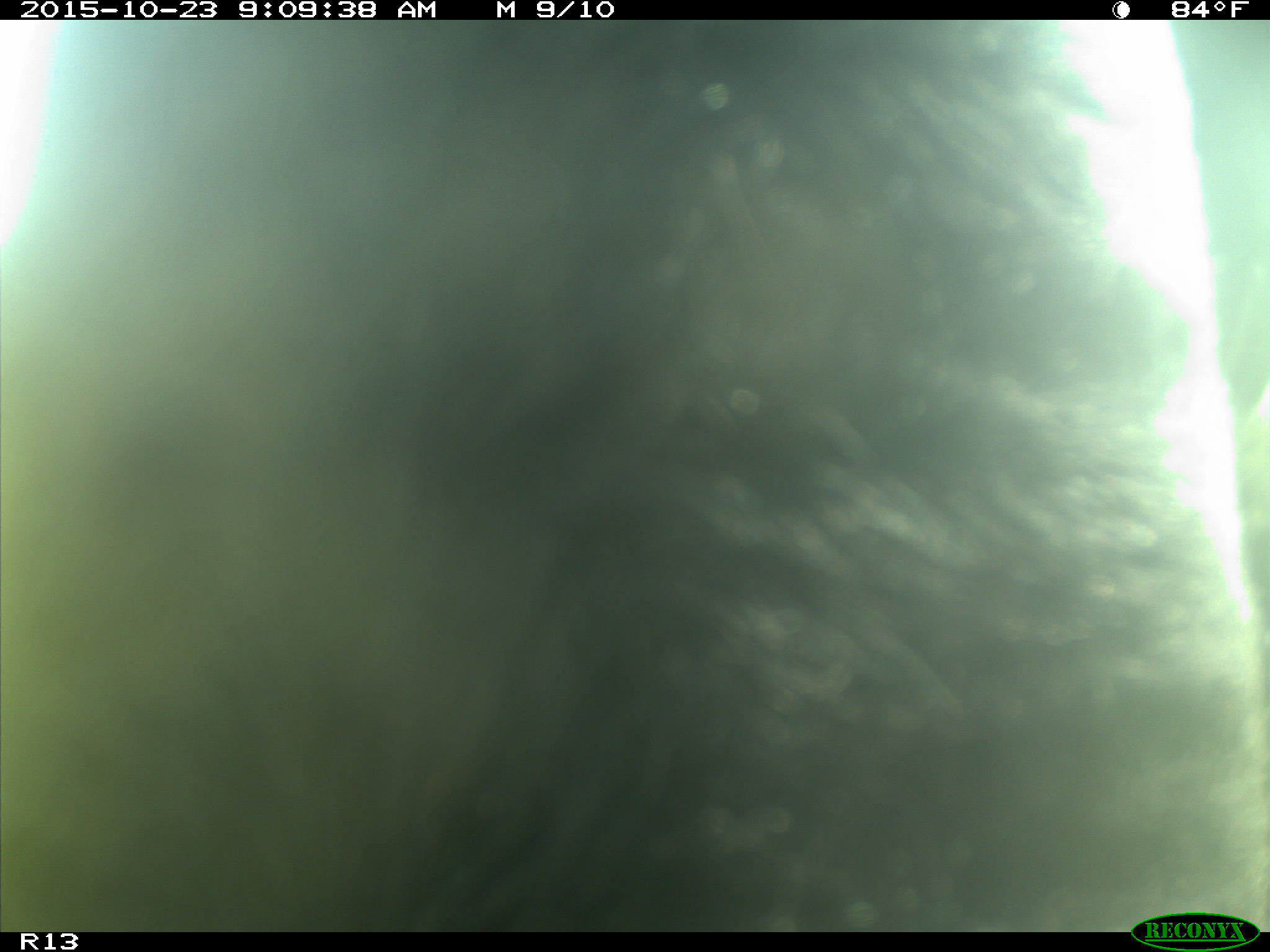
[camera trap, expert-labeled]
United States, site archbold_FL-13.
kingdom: Animalia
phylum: Chordata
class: Mammalia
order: Artiodactyla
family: Bovidae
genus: Bos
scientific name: Bos taurus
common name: domestic cow